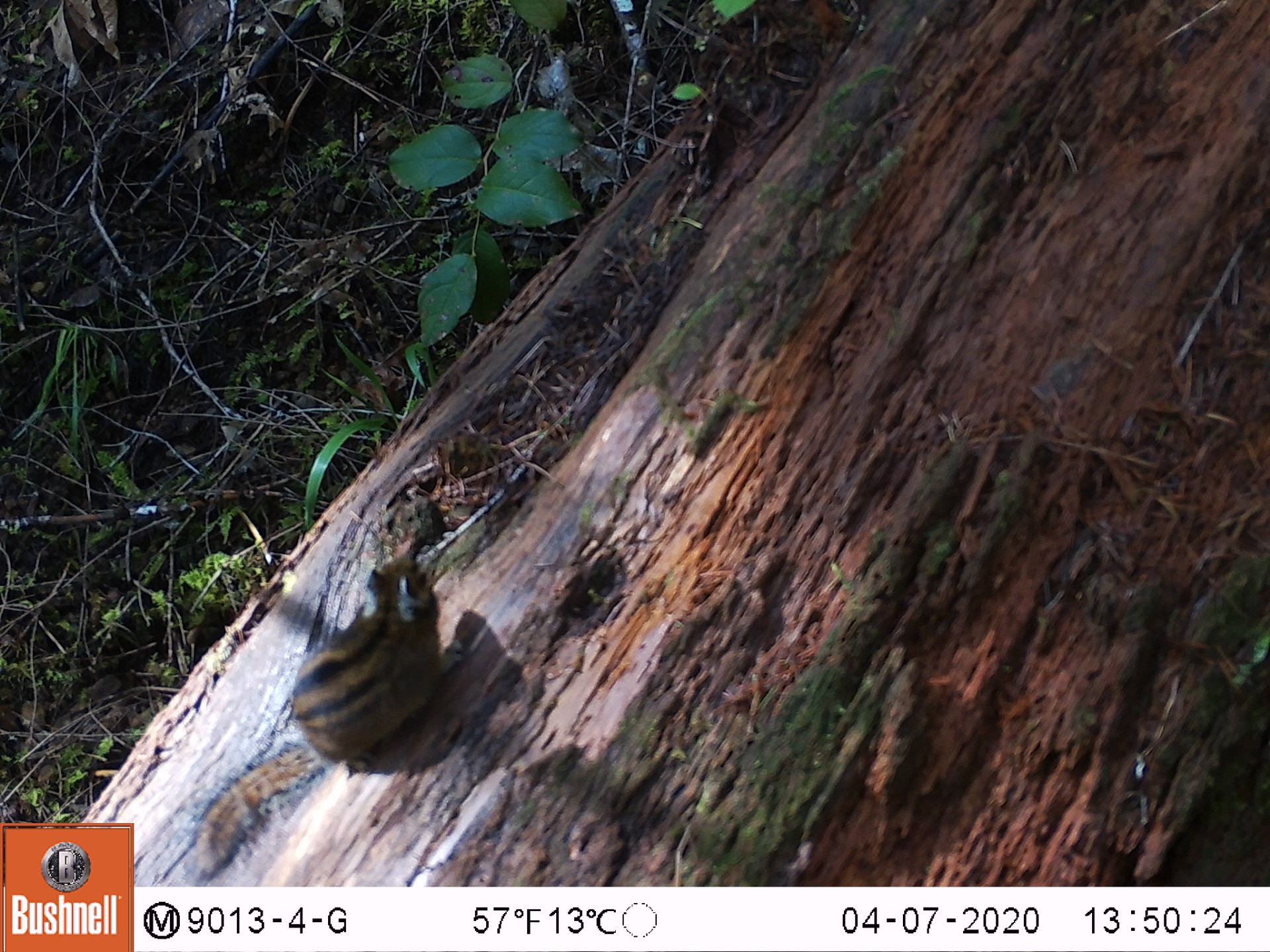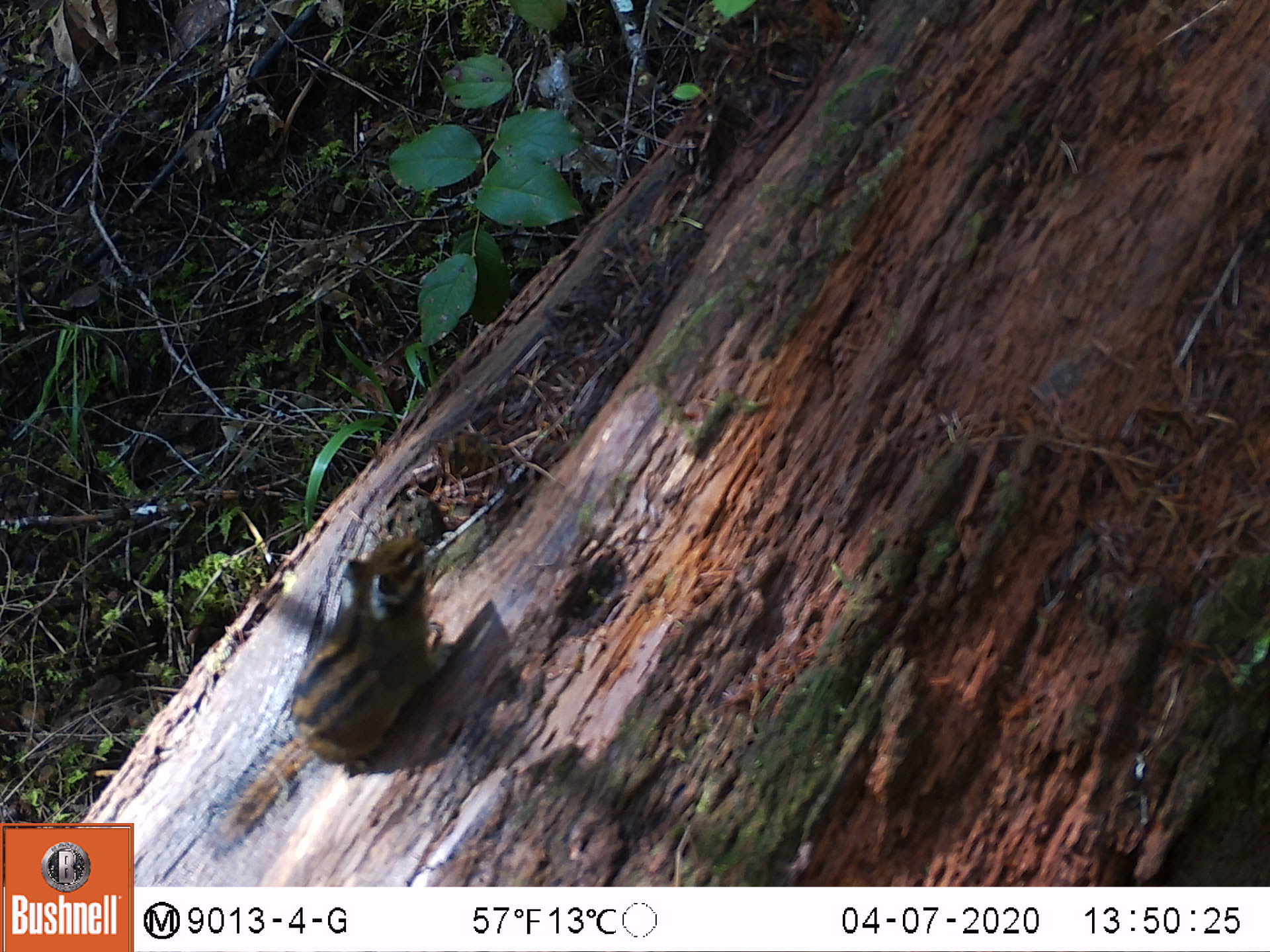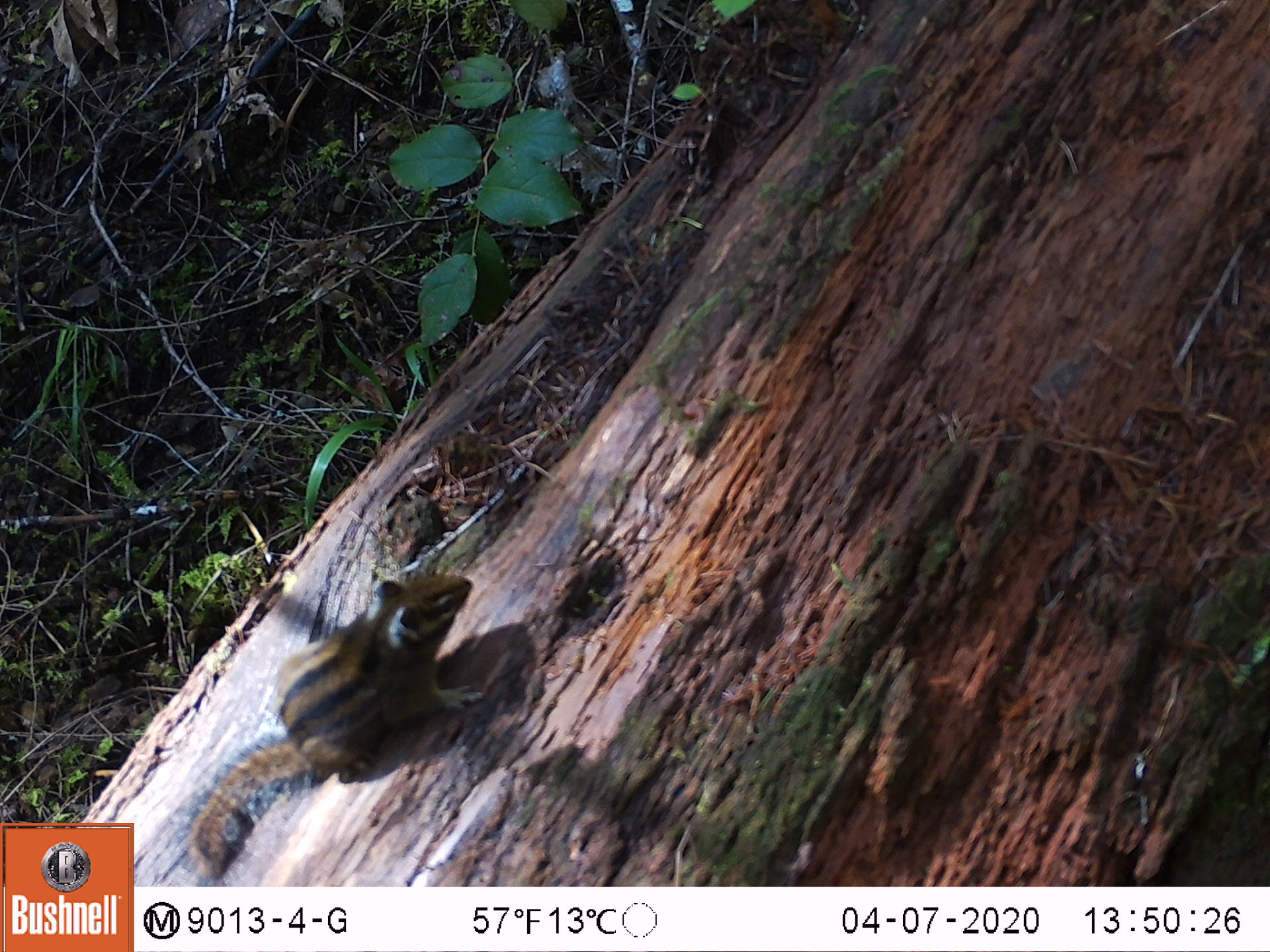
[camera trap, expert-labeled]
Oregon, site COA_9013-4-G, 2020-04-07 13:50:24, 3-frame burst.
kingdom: Animalia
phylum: Chordata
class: Mammalia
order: Rodentia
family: Sciuridae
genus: Neotamias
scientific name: Neotamias townsendii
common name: townsend's chipmunk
Townsend's chipmunk (Neotamias townsendii).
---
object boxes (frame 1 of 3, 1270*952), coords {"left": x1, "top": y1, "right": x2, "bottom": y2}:
townsend's chipmunk: {"left": 179, "top": 539, "right": 470, "bottom": 880}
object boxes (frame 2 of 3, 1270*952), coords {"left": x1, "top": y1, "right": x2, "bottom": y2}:
townsend's chipmunk: {"left": 195, "top": 523, "right": 447, "bottom": 864}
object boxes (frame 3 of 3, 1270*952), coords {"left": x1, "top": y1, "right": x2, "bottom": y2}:
townsend's chipmunk: {"left": 164, "top": 560, "right": 492, "bottom": 882}